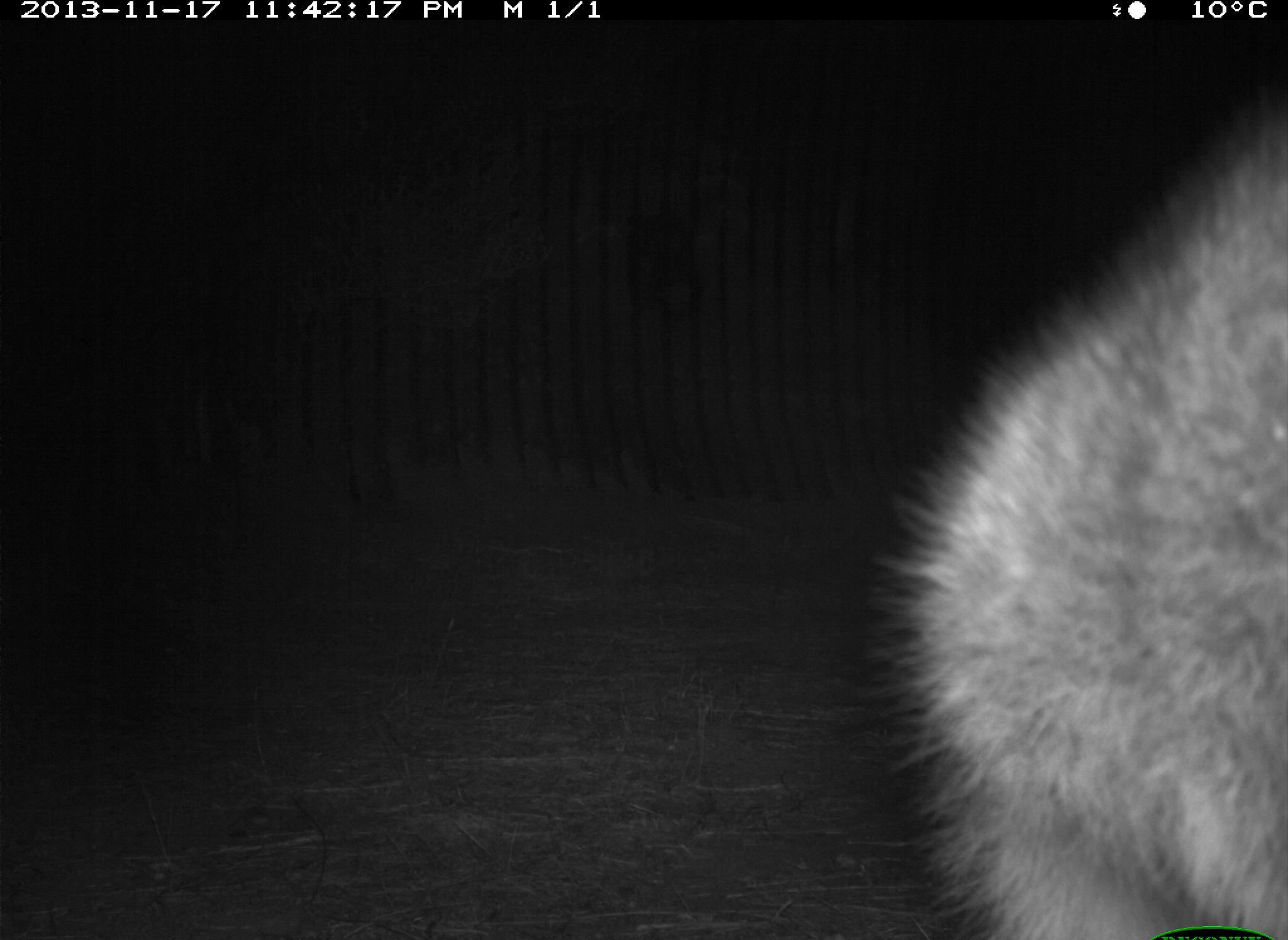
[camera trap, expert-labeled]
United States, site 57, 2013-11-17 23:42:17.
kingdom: Animalia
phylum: Chordata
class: Mammalia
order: Carnivora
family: Procyonidae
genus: Procyon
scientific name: Procyon lotor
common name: raccoon